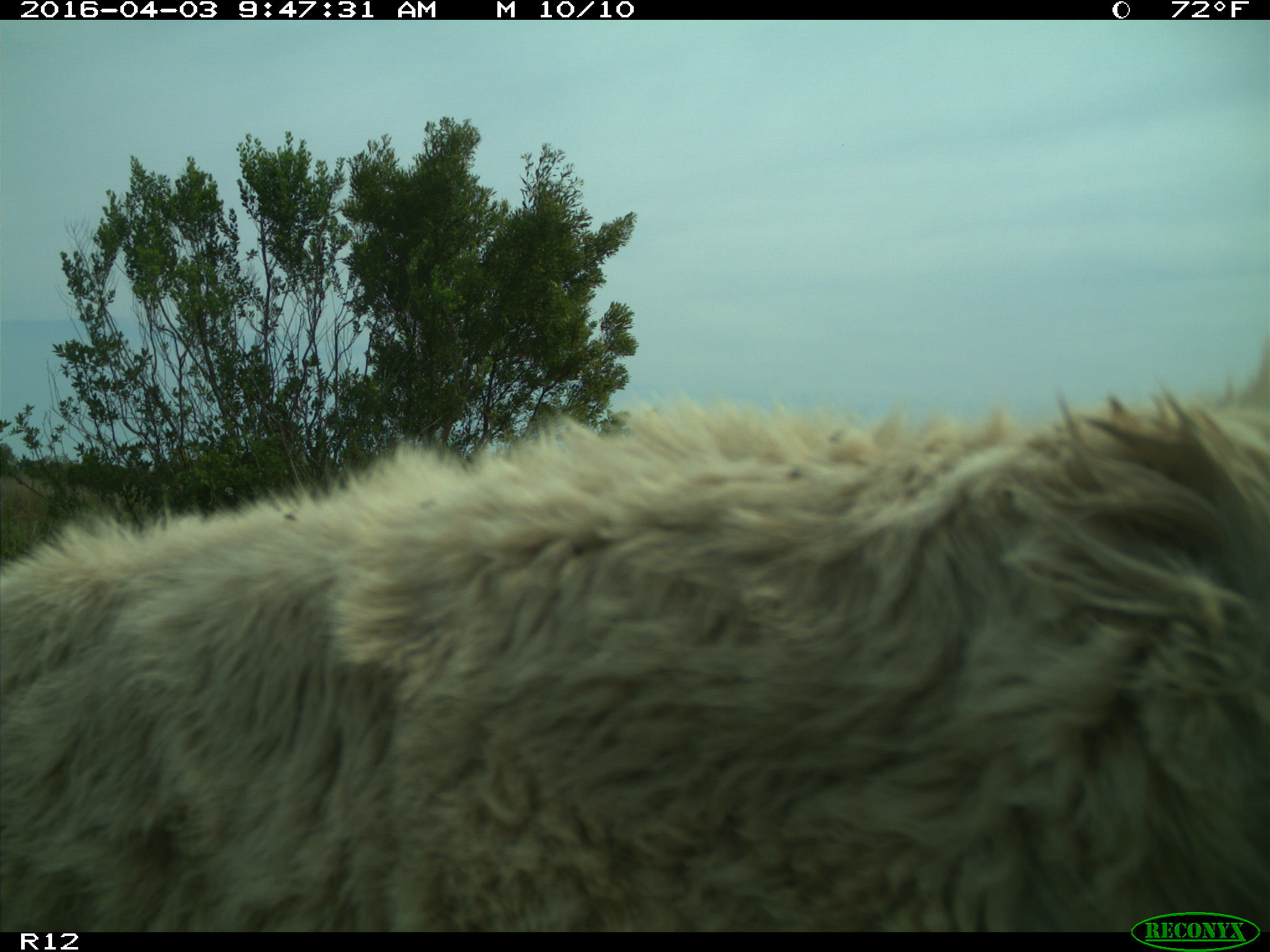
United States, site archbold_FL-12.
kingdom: Animalia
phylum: Chordata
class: Mammalia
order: Artiodactyla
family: Bovidae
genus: Bos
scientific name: Bos taurus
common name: domestic cow